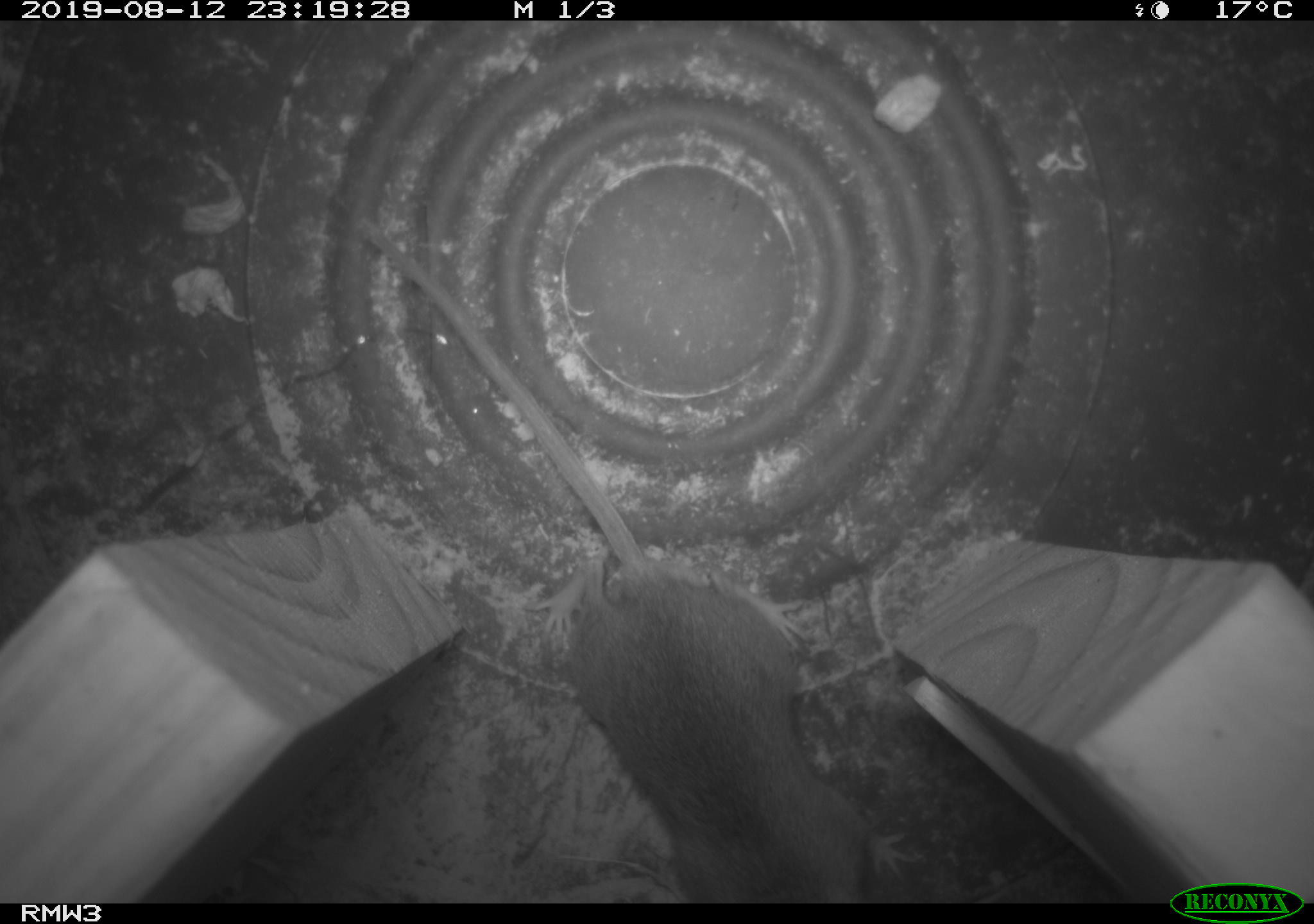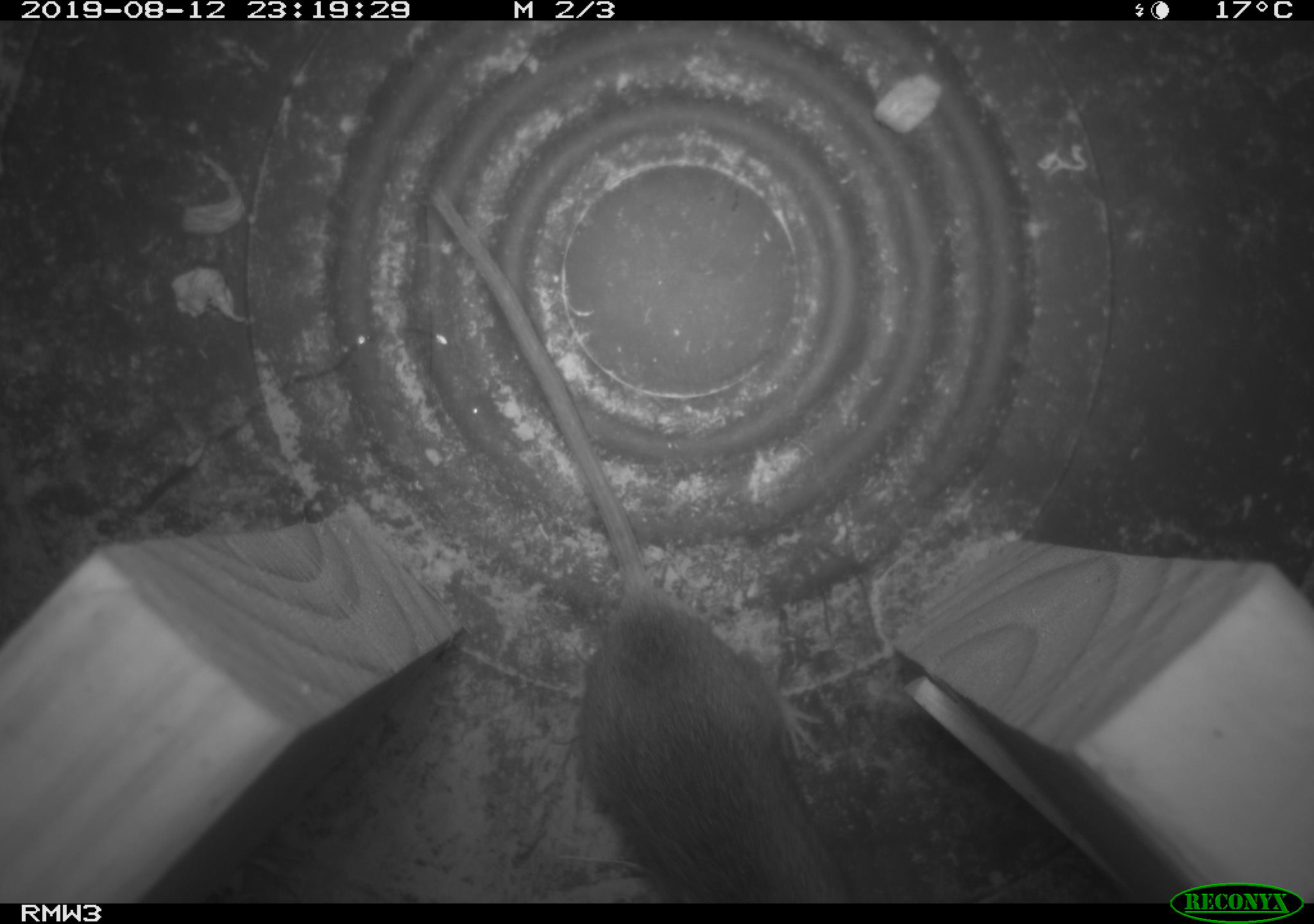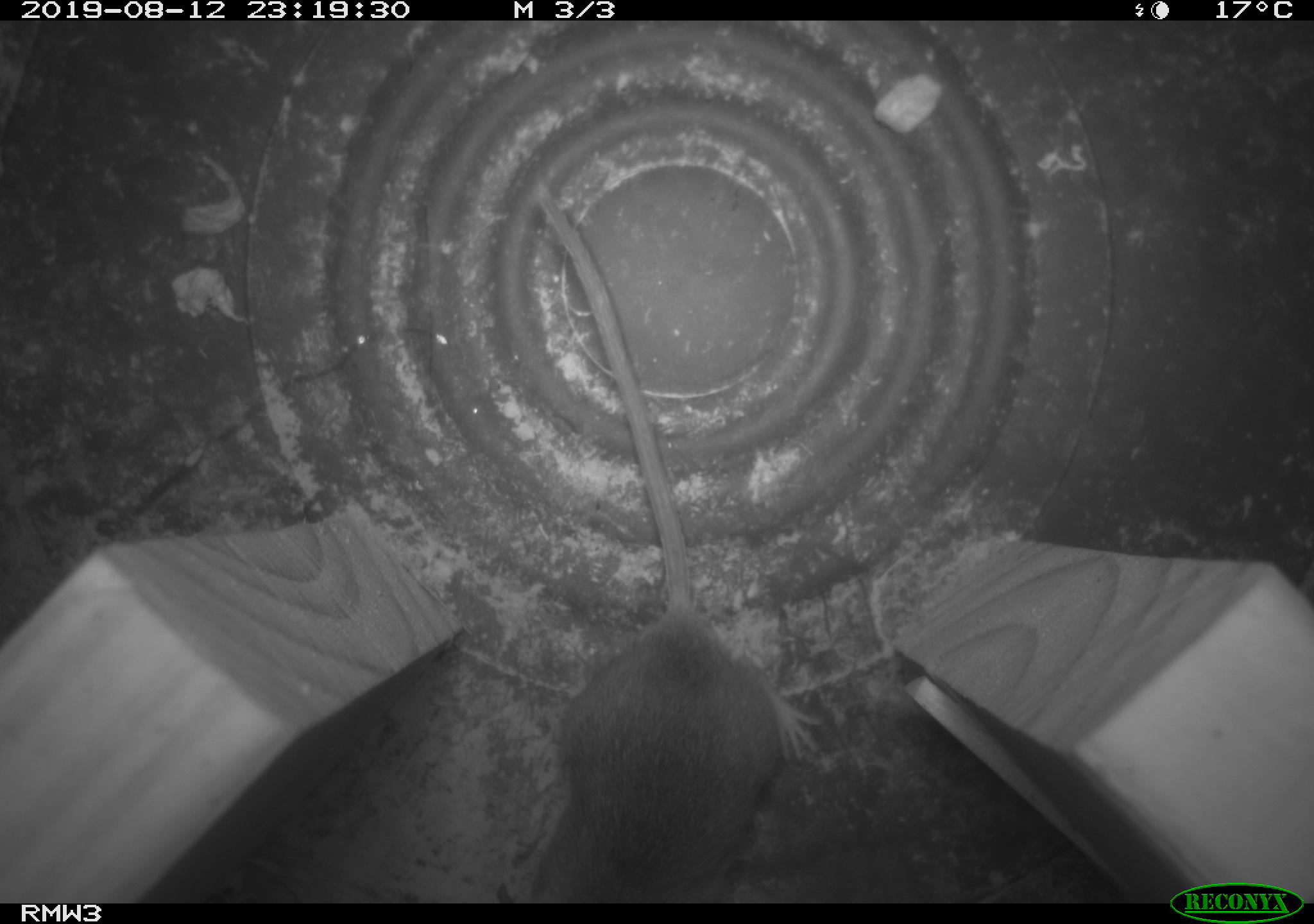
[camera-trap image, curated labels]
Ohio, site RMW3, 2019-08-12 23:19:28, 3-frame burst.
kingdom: Animalia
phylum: Chordata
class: Mammalia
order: Rodentia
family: Cricetidae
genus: Peromyscus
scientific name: Peromyscus leucopus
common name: white-footed mouse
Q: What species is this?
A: White-footed mouse (Peromyscus leucopus).